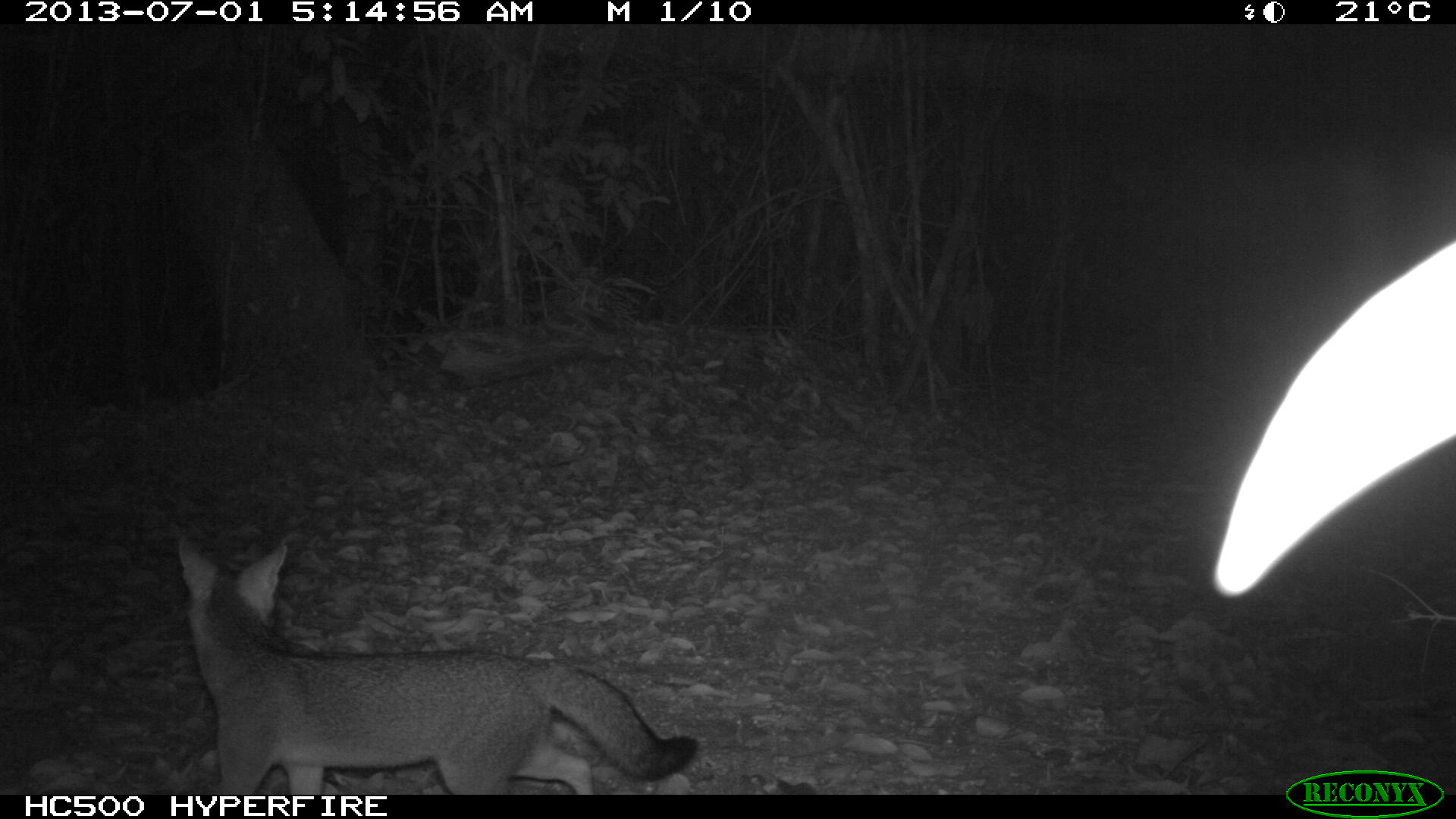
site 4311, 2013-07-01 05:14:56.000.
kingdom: Animalia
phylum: Chordata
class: Mammalia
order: Carnivora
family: Canidae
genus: Urocyon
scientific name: Urocyon cinereoargenteus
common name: gray fox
Urocyon cinereoargenteus (gray fox), count 1.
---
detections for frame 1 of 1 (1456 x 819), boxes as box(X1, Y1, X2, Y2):
urocyon cinereoargenteus: box(177, 536, 698, 795)